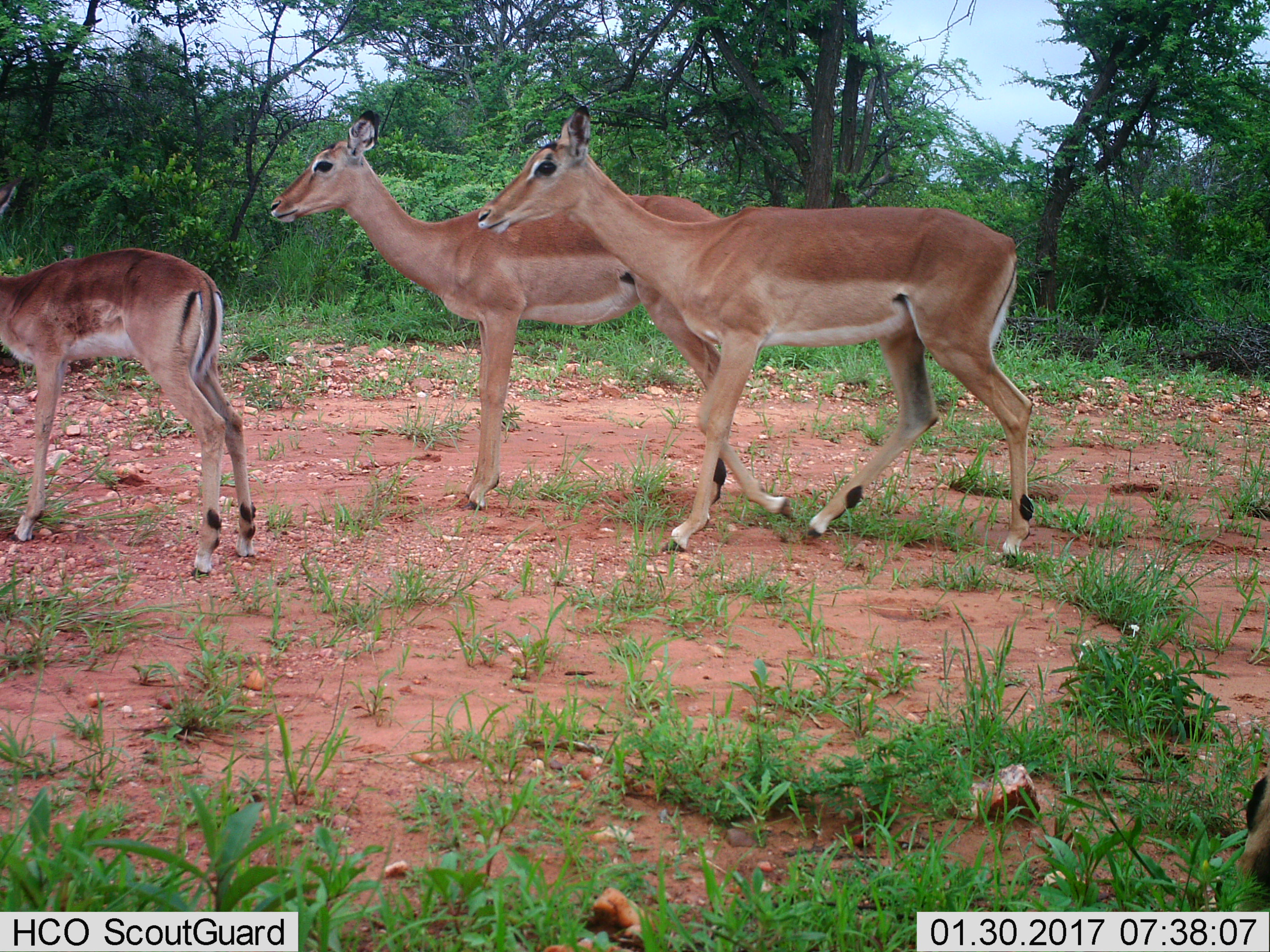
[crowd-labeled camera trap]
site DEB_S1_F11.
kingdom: Animalia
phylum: Chordata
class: Mammalia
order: Artiodactyla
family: Bovidae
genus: Aepyceros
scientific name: Aepyceros melampus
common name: impala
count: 3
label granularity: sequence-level